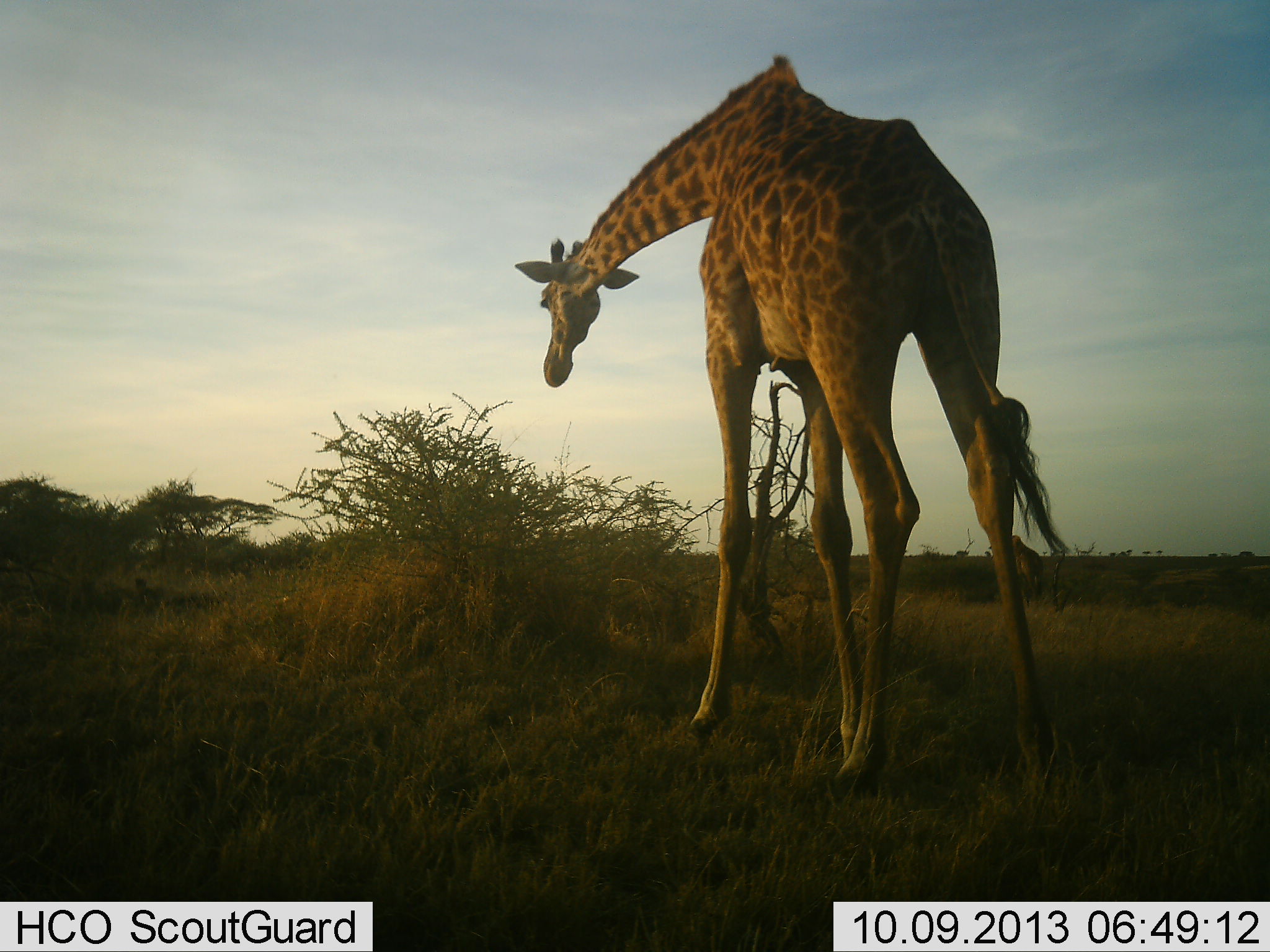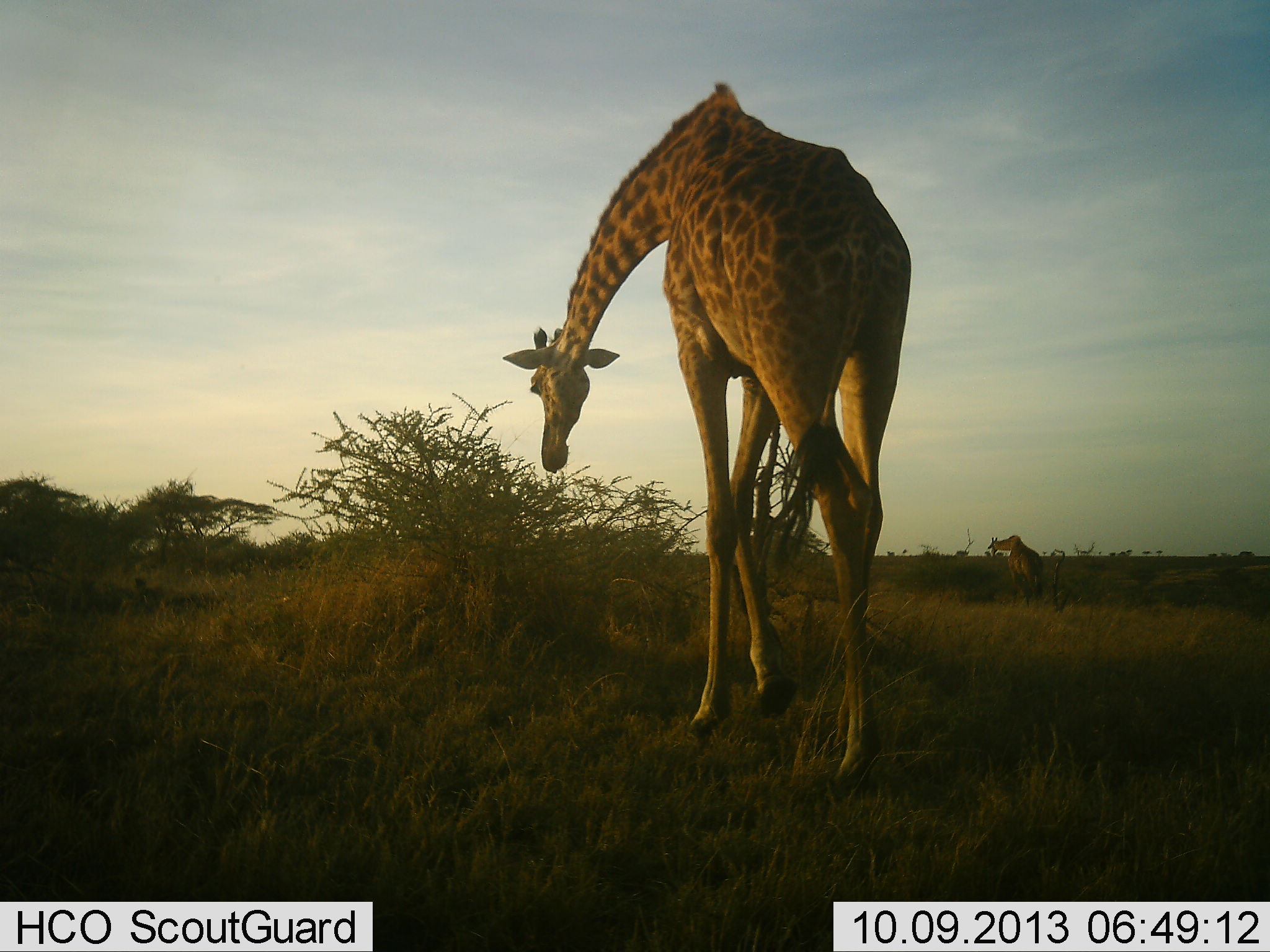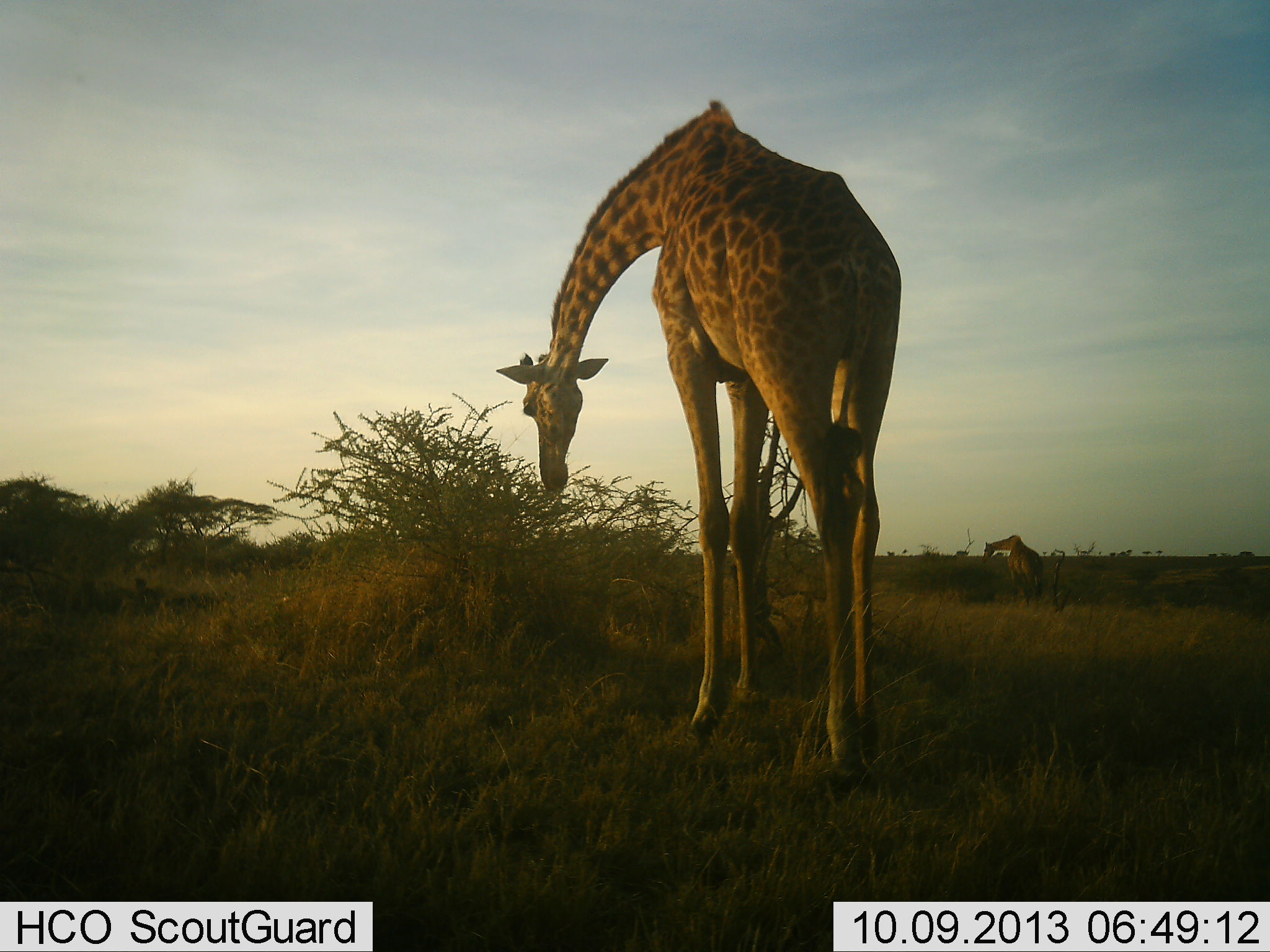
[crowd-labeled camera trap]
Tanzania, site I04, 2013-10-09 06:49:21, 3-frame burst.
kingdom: Animalia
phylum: Chordata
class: Mammalia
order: Artiodactyla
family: Giraffidae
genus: Giraffa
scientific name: Giraffa camelopardalis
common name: giraffe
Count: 2.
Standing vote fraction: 40%.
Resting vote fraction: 0%.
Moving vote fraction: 50%.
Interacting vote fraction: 0%.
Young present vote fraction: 0%.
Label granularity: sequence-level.